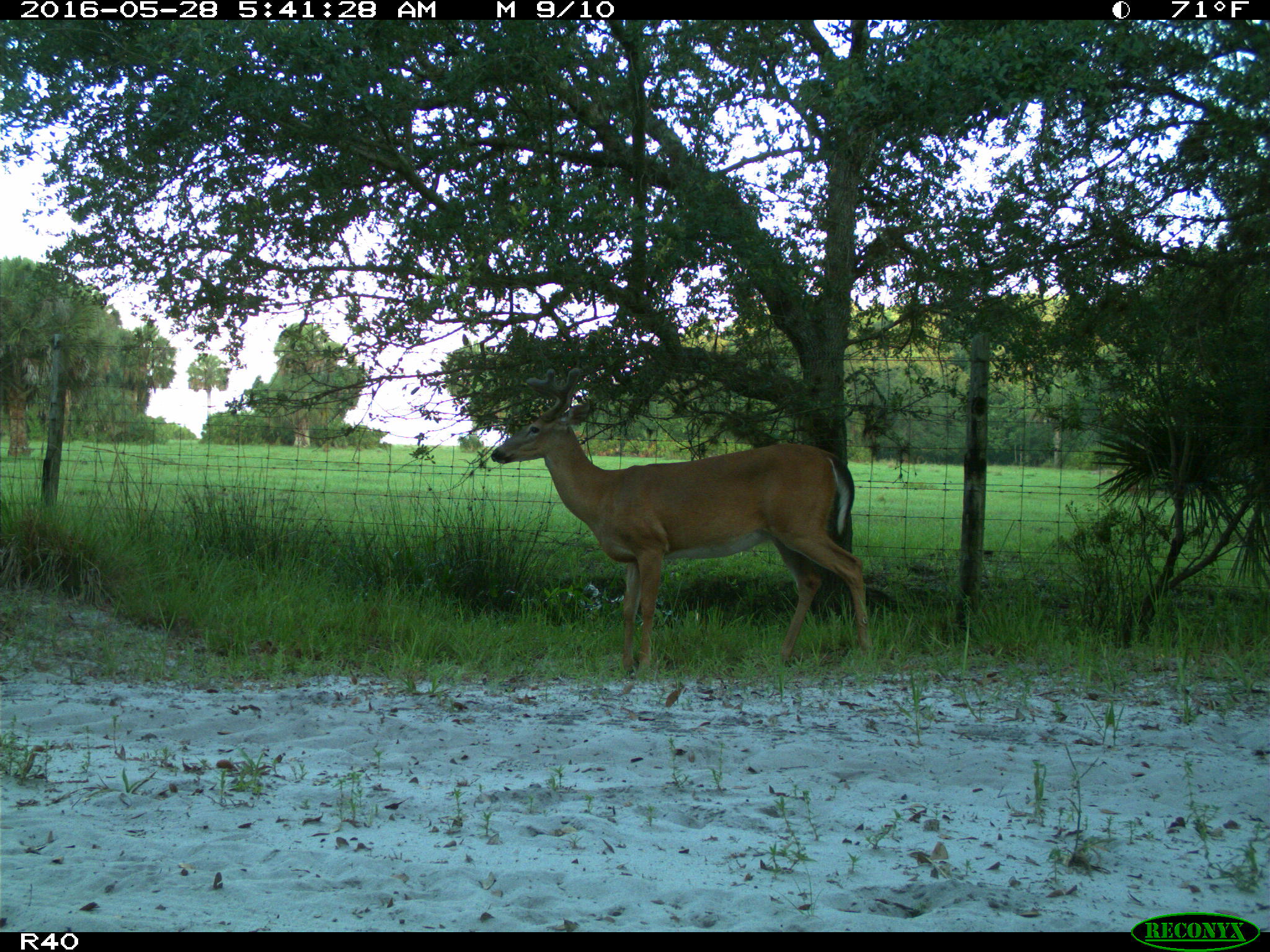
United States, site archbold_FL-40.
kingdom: Animalia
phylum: Chordata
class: Mammalia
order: Artiodactyla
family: Cervidae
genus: Odocoileus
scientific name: Odocoileus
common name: deer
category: unidentified deer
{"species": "unidentified deer (deer) (Odocoileus)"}